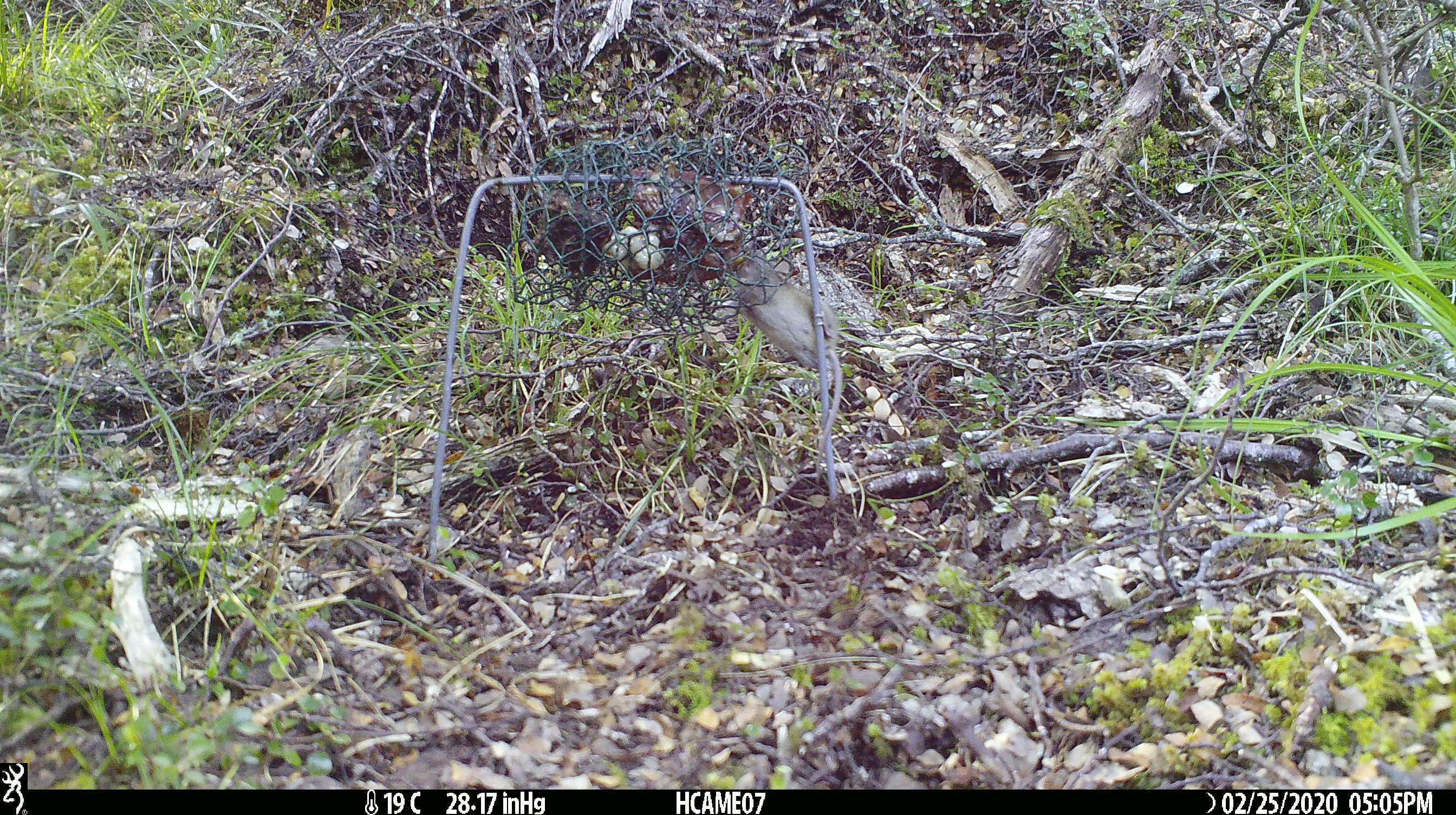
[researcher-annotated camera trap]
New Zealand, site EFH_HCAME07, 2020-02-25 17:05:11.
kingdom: Animalia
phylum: Chordata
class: Mammalia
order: Rodentia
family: Muridae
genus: Mus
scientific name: Mus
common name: mouse